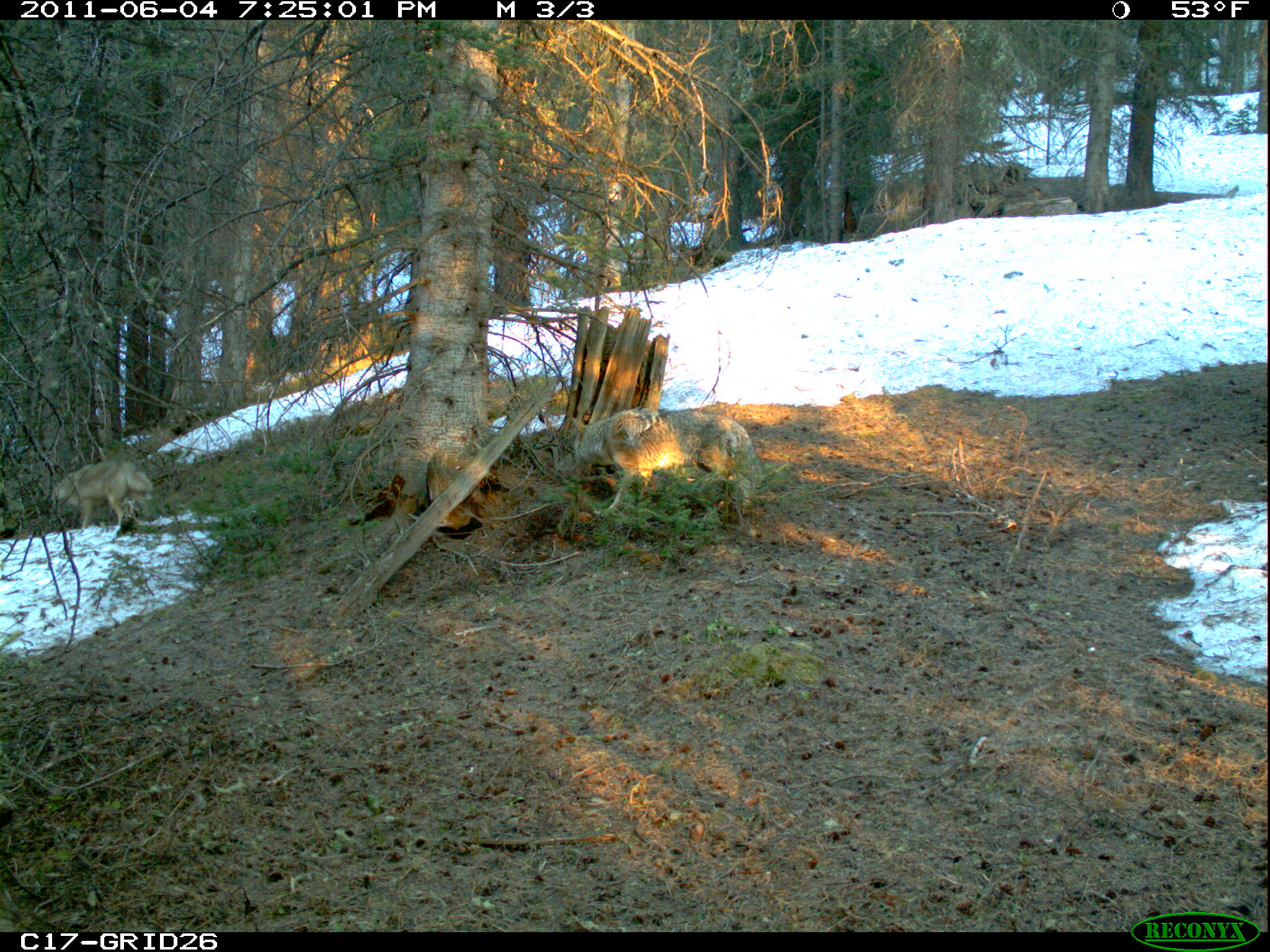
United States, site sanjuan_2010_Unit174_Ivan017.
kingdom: Animalia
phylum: Chordata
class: Mammalia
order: Carnivora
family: Canidae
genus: Canis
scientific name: Canis latrans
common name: coyote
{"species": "Canis latrans (coyote)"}